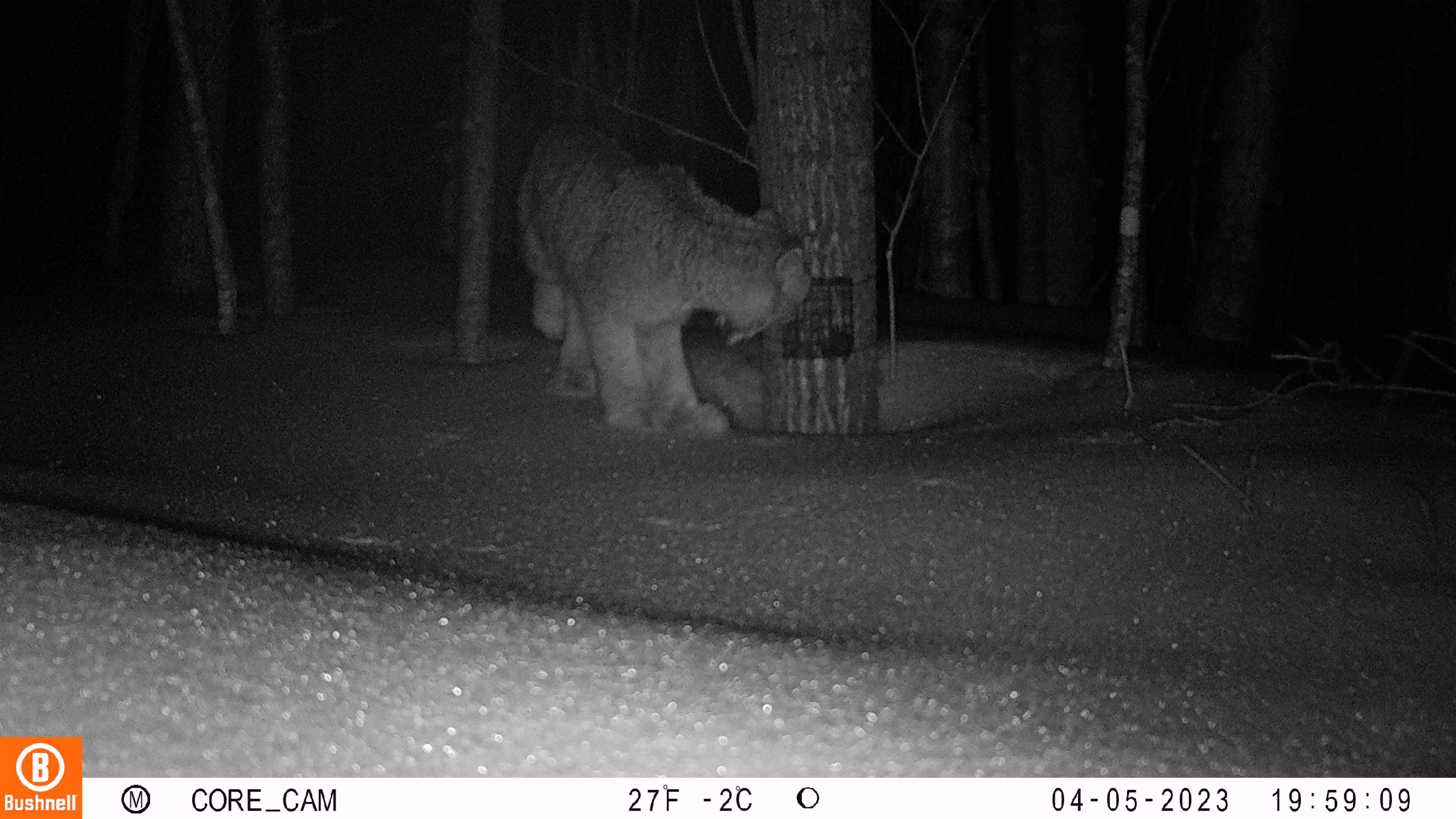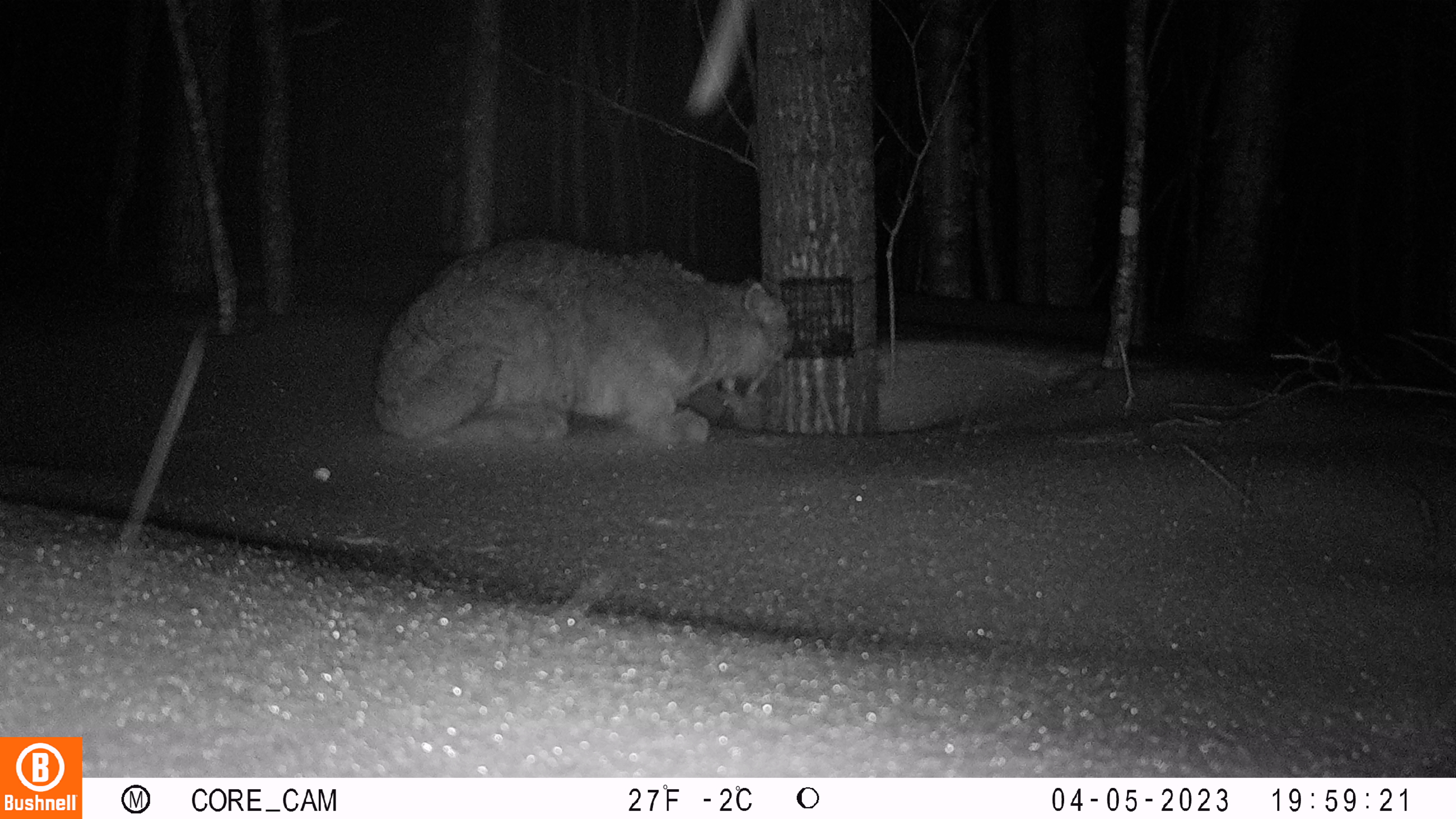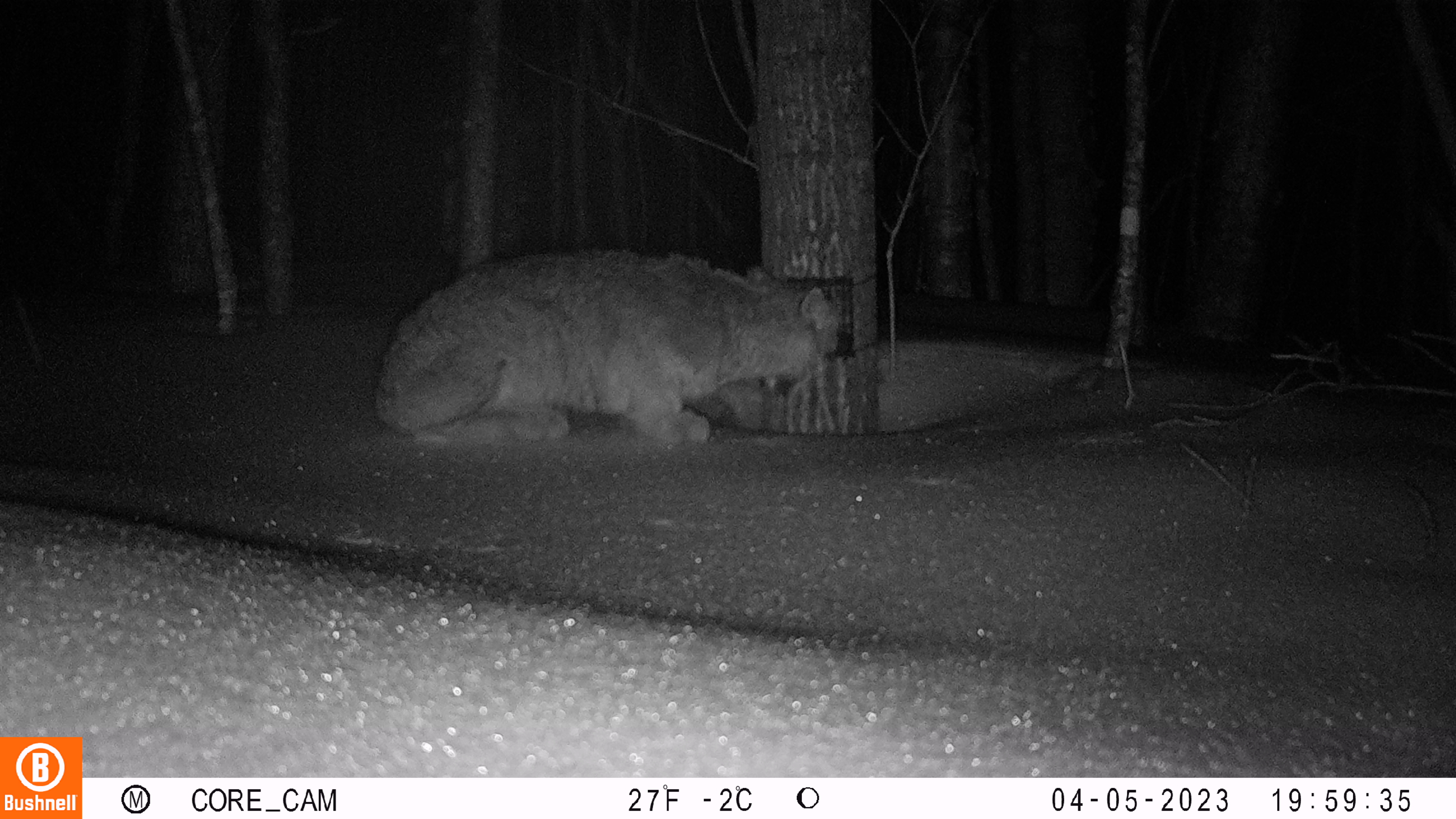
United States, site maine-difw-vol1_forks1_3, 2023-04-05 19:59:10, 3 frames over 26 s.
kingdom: Animalia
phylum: Chordata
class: Mammalia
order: Carnivora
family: Felidae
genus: Lynx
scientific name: Lynx canadensis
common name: canada lynx